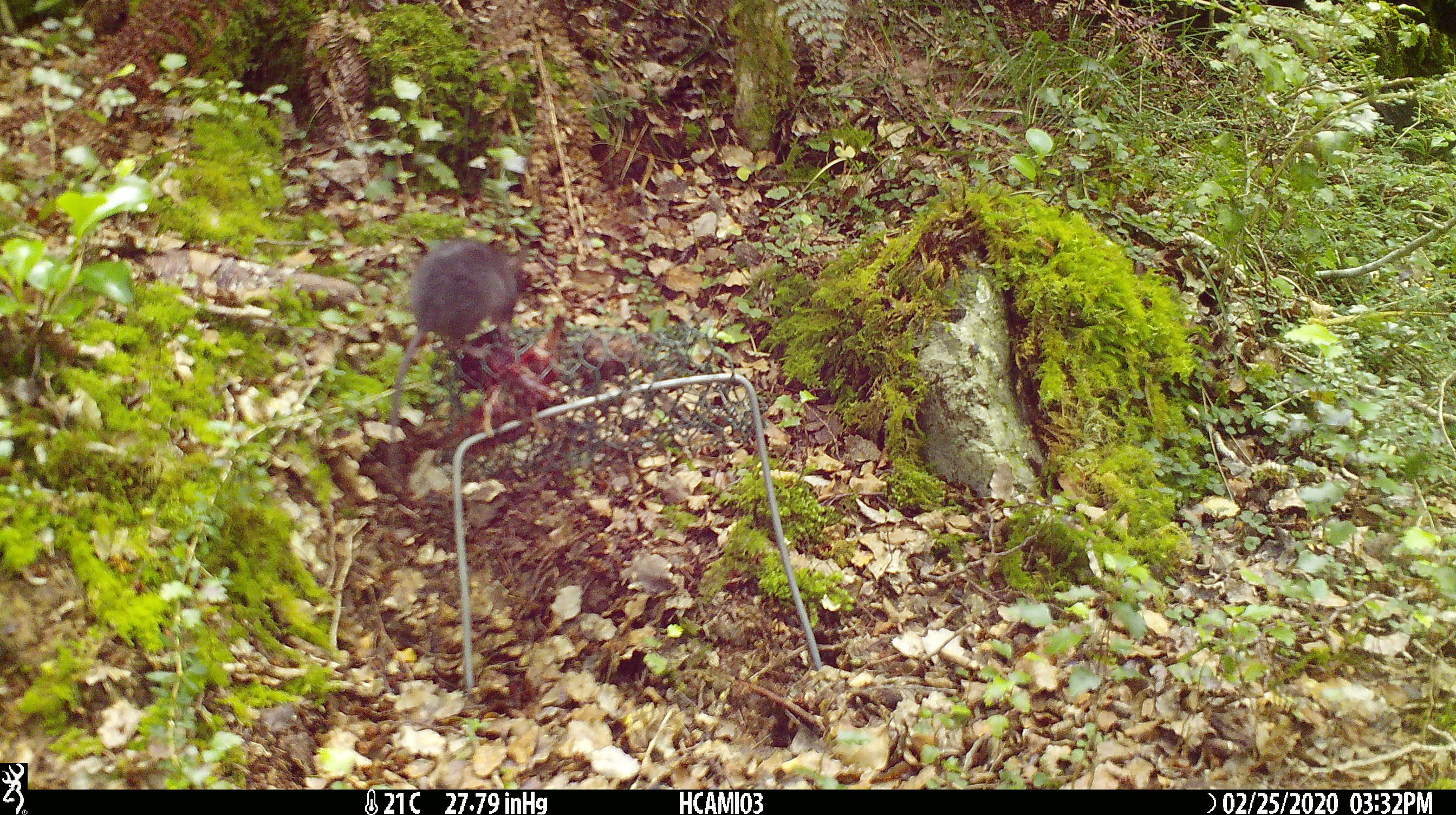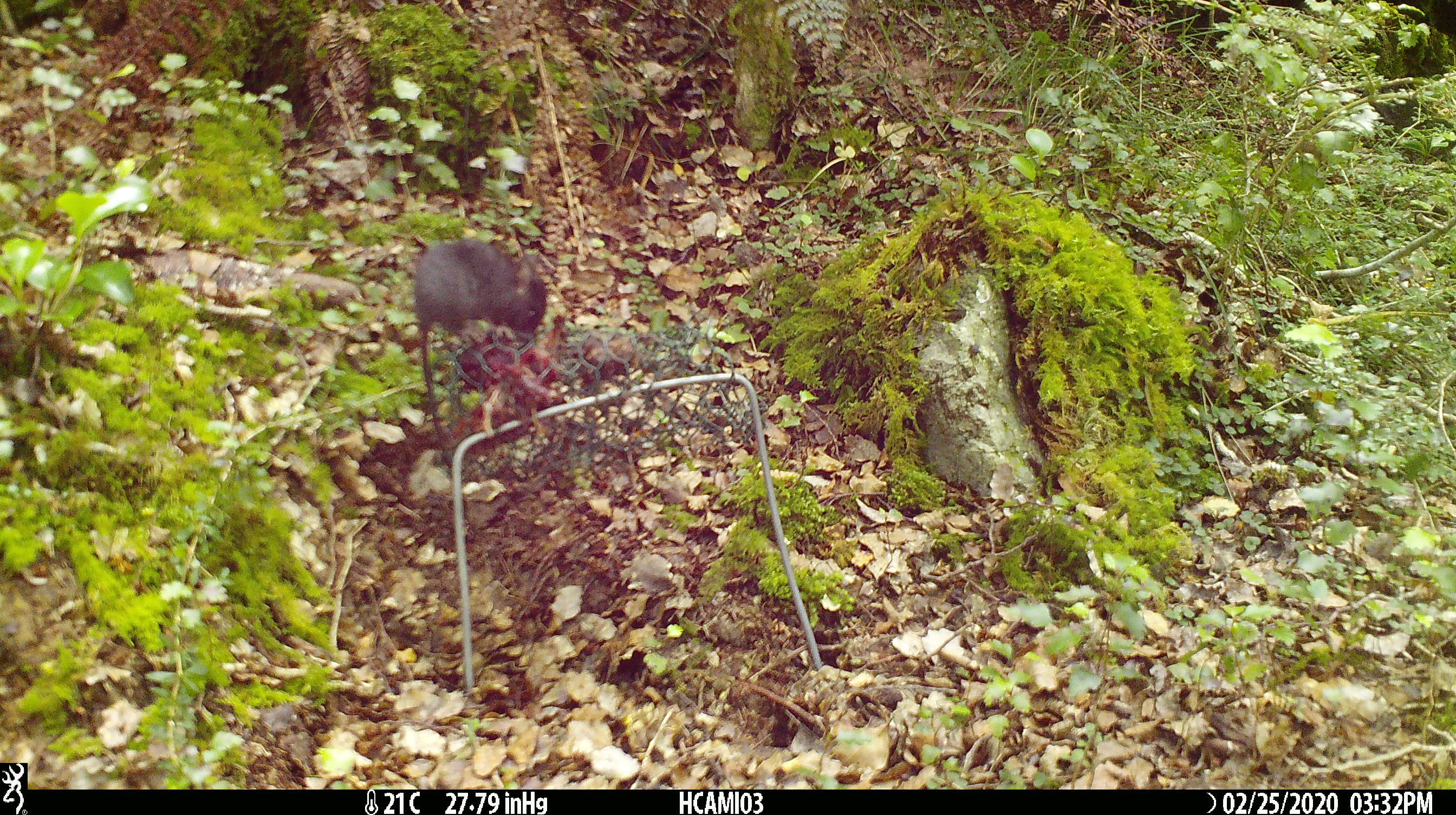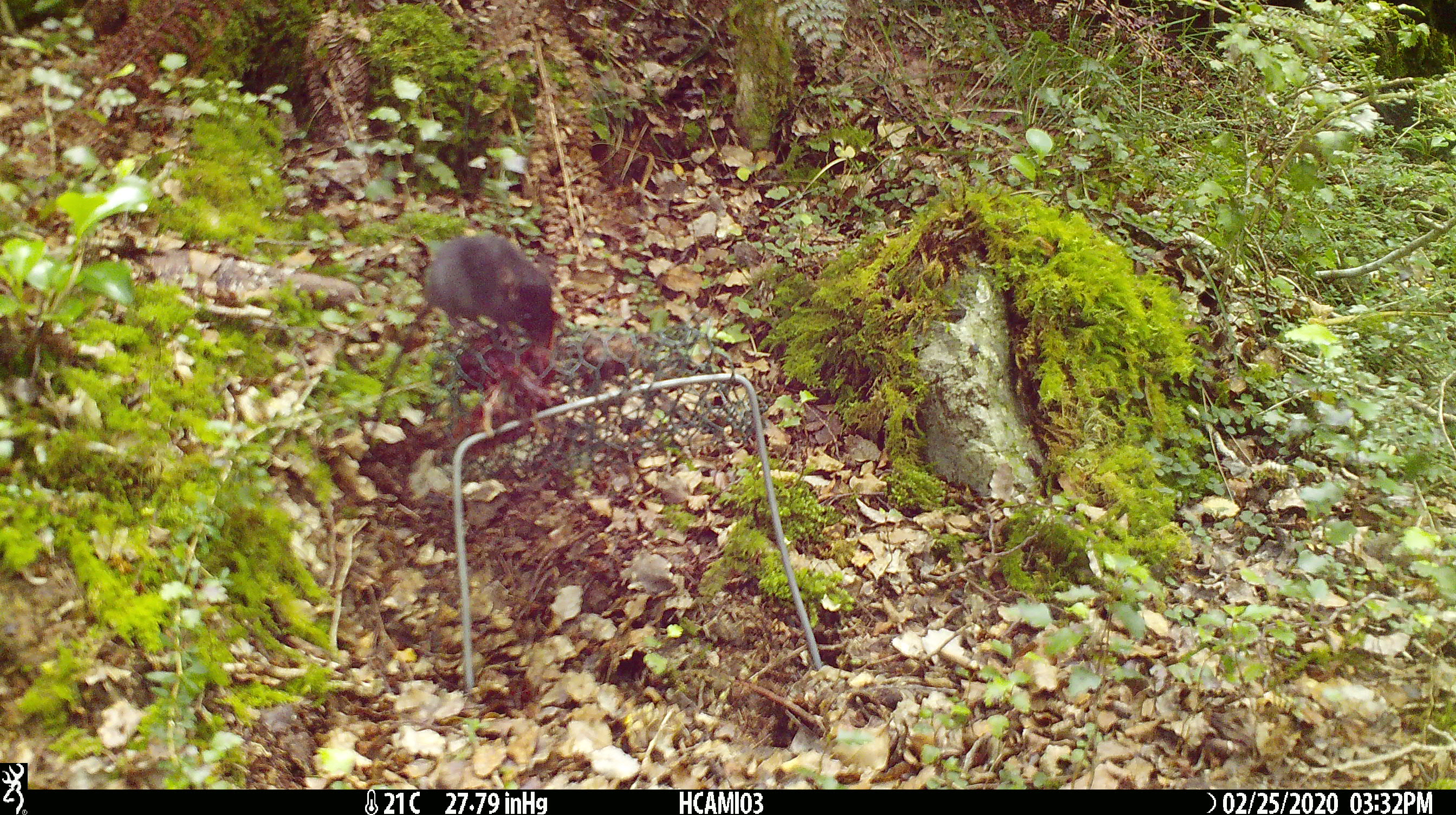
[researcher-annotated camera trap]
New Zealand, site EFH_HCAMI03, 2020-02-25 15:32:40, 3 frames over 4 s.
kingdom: Animalia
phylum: Chordata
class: Mammalia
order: Rodentia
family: Muridae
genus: Mus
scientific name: Mus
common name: mouse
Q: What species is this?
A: Mouse (Mus).